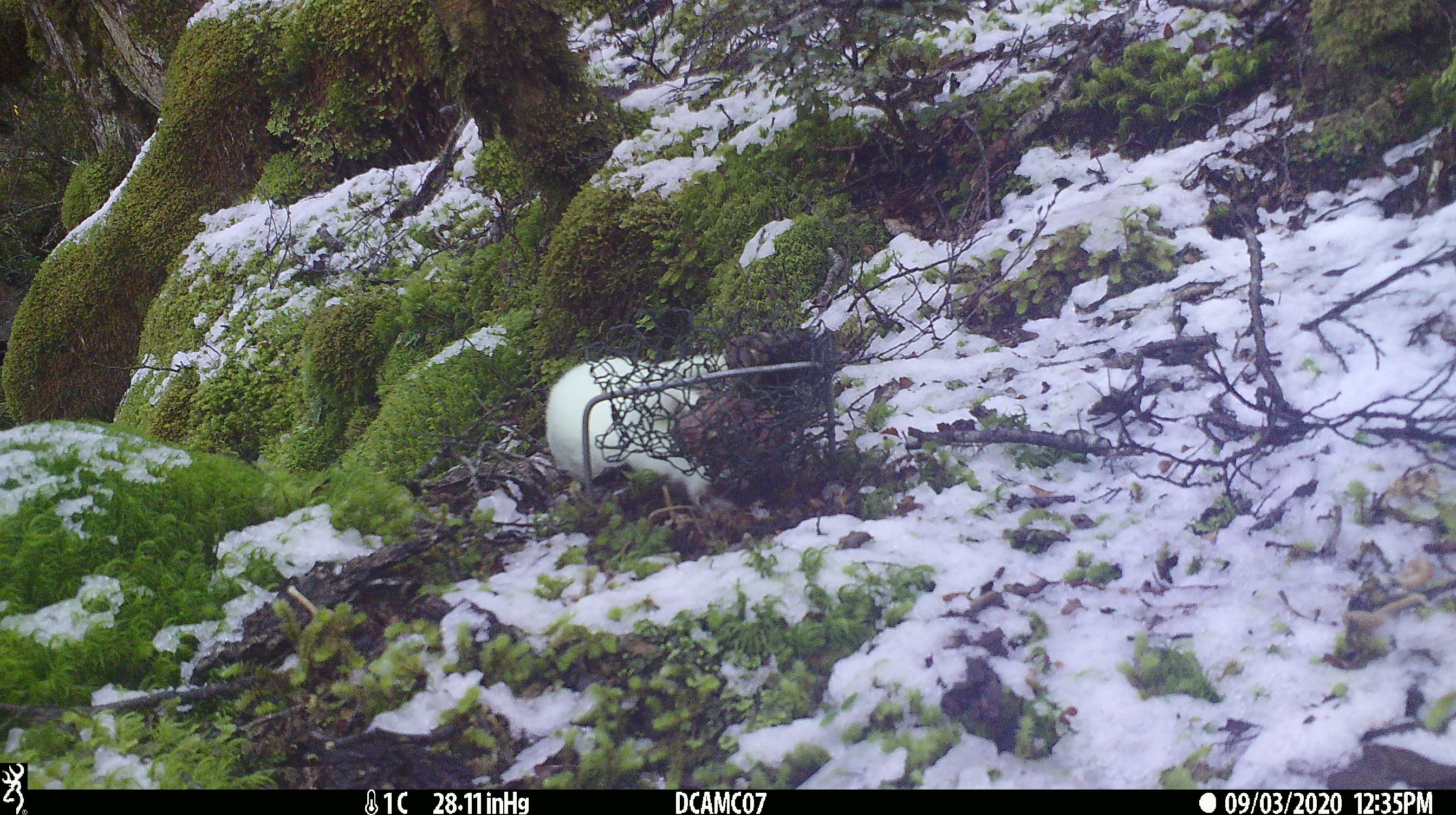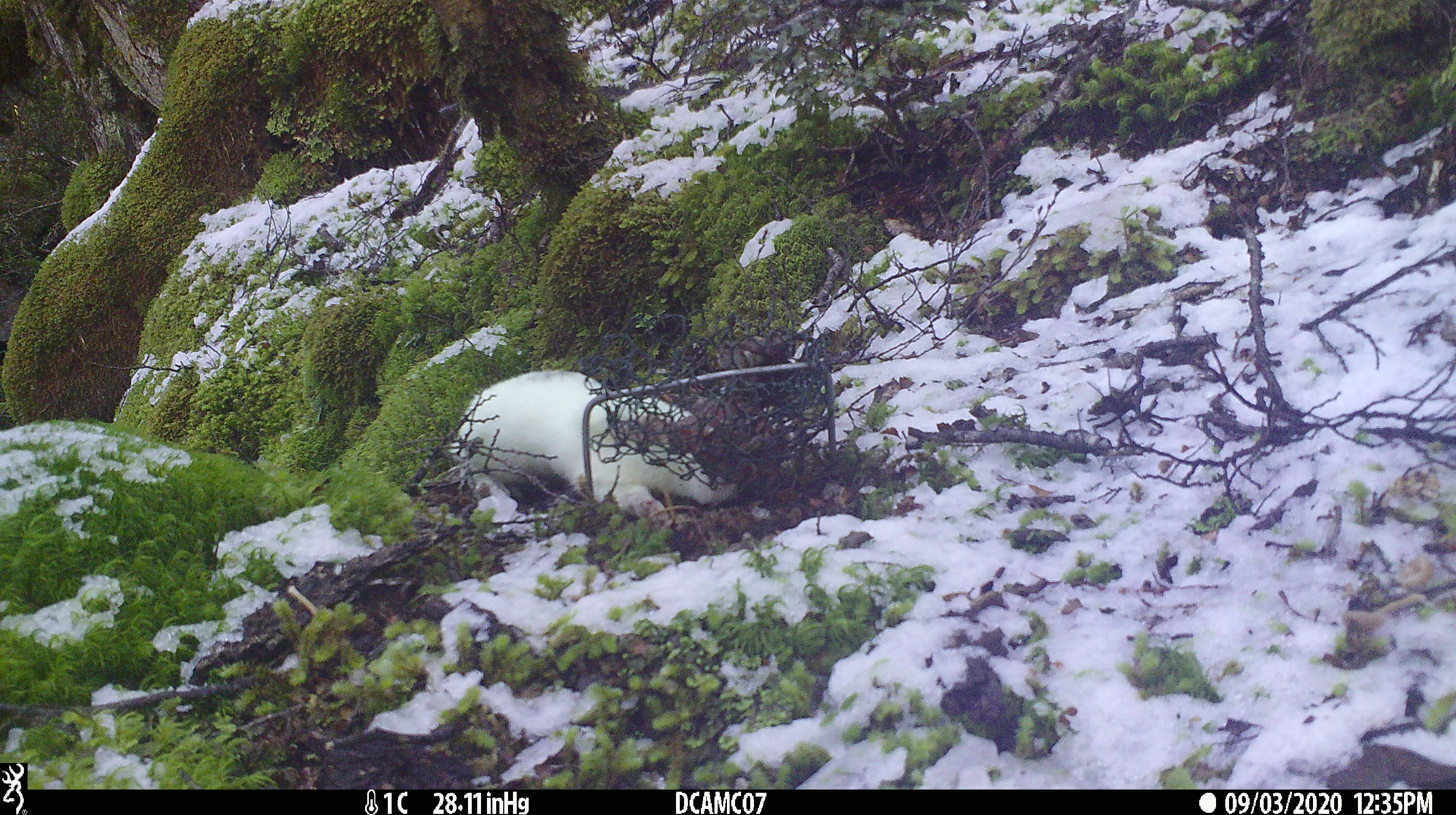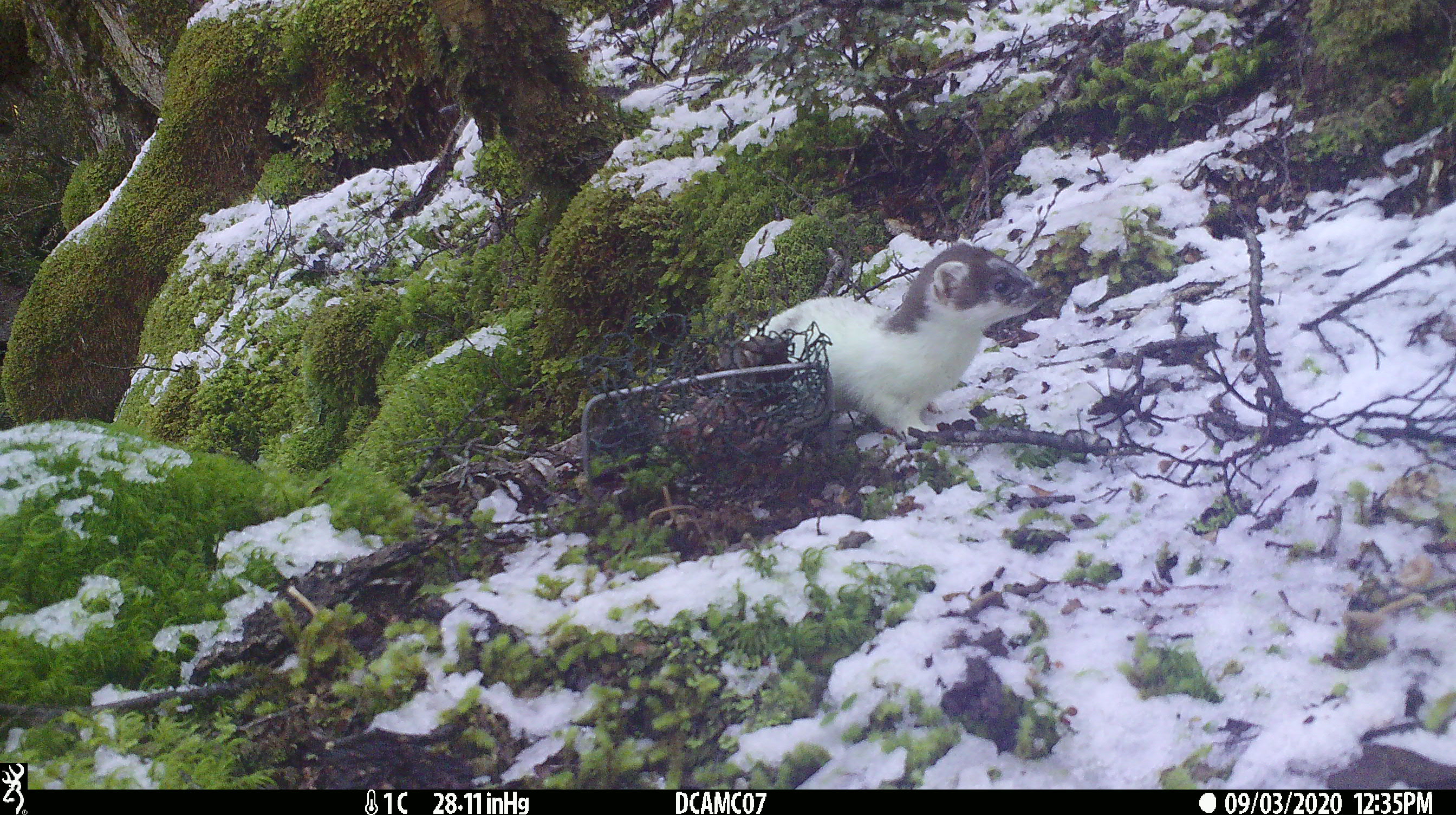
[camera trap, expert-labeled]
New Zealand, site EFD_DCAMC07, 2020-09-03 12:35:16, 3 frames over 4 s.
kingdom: Animalia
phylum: Chordata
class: Mammalia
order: Carnivora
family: Mustelidae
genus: Mustela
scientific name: Mustela erminea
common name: stoat